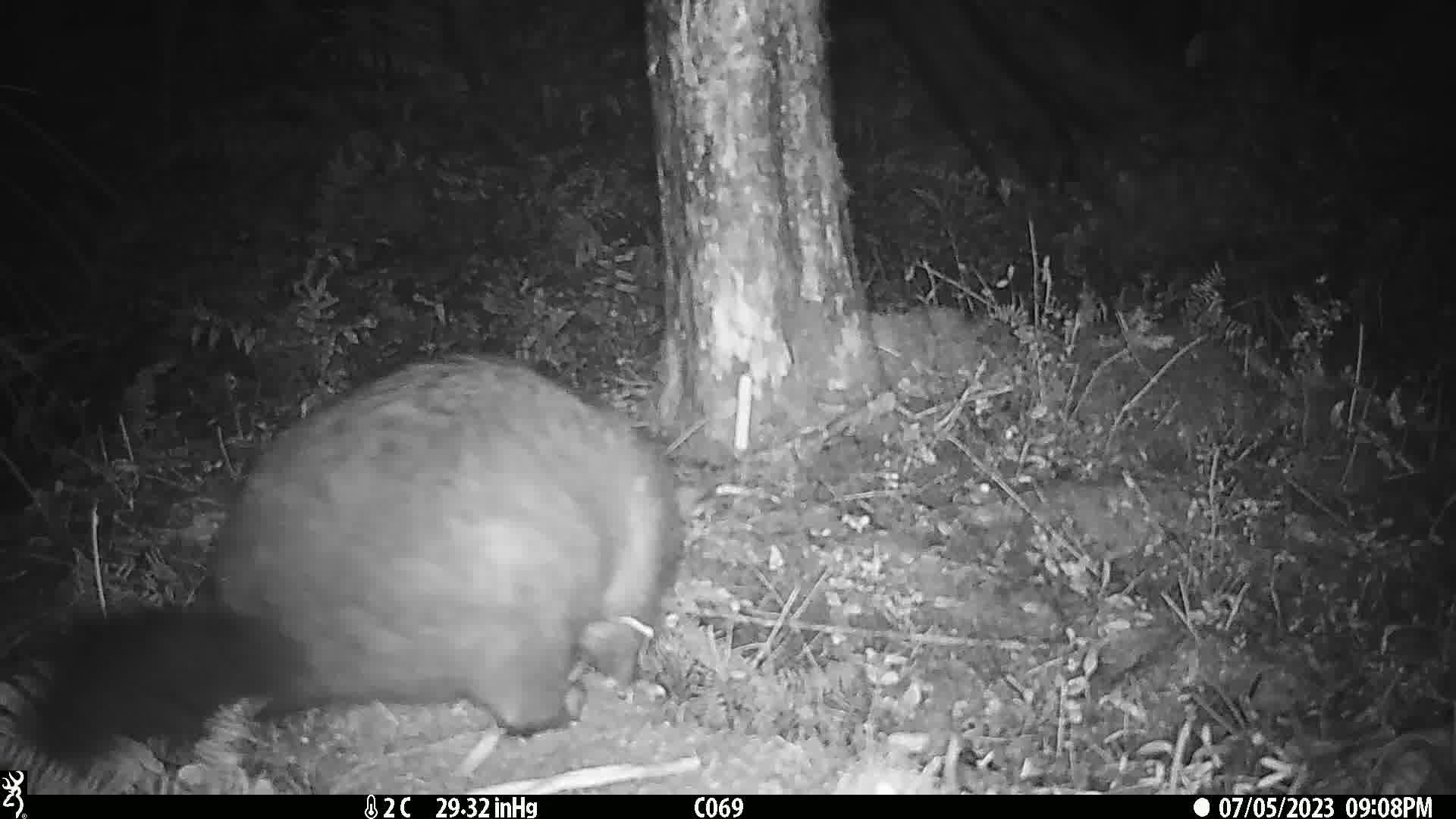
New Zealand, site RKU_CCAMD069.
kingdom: Animalia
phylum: Chordata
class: Mammalia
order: Diprotodontia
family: Phalangeridae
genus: Trichosurus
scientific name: Trichosurus vulpecula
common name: common brushtail possum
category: possum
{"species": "possum (common brushtail possum) (Trichosurus vulpecula)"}